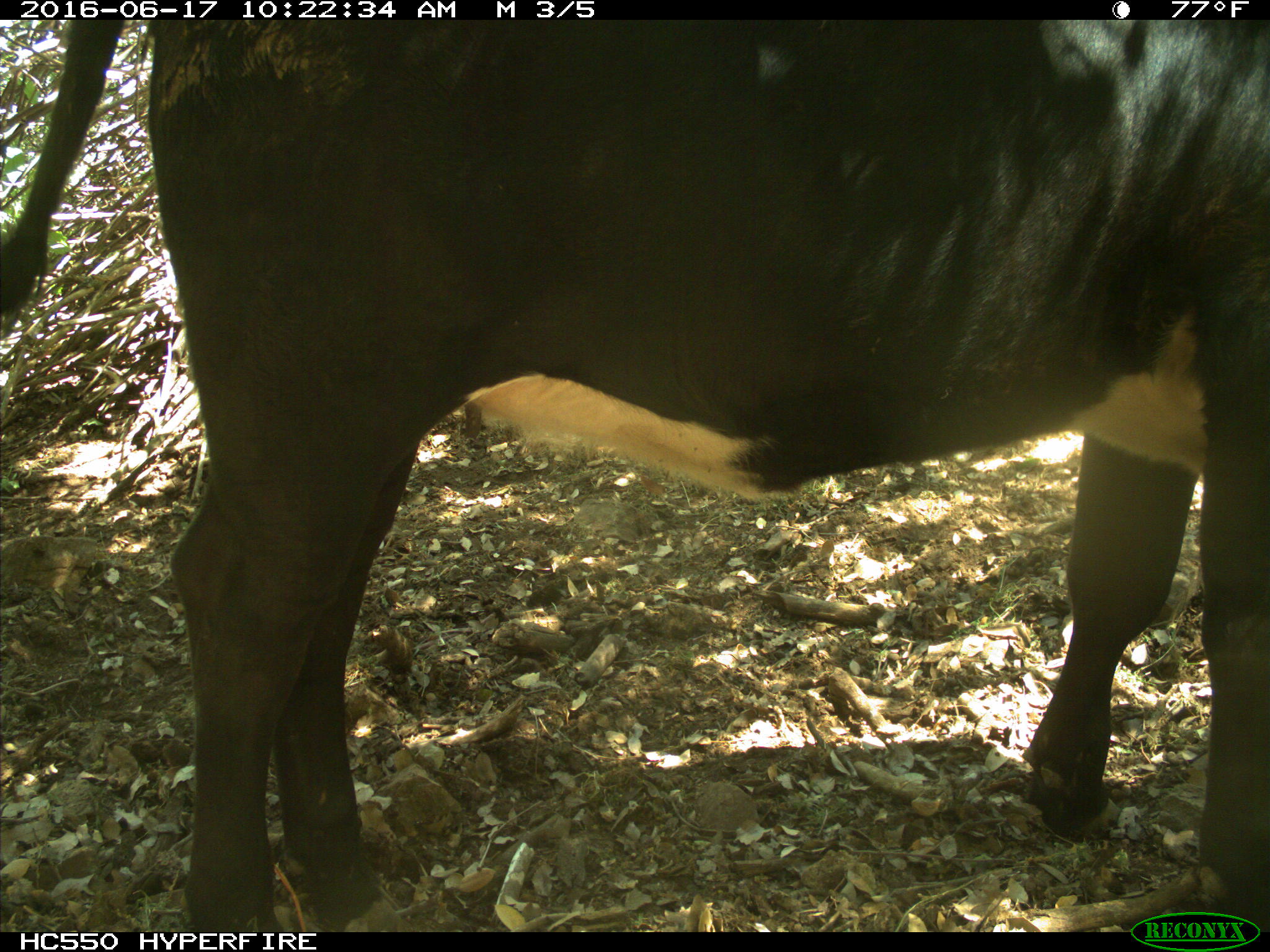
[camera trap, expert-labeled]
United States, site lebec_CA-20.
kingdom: Animalia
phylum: Chordata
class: Mammalia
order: Artiodactyla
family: Bovidae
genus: Bos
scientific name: Bos taurus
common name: domestic cow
Bos taurus (domestic cow).